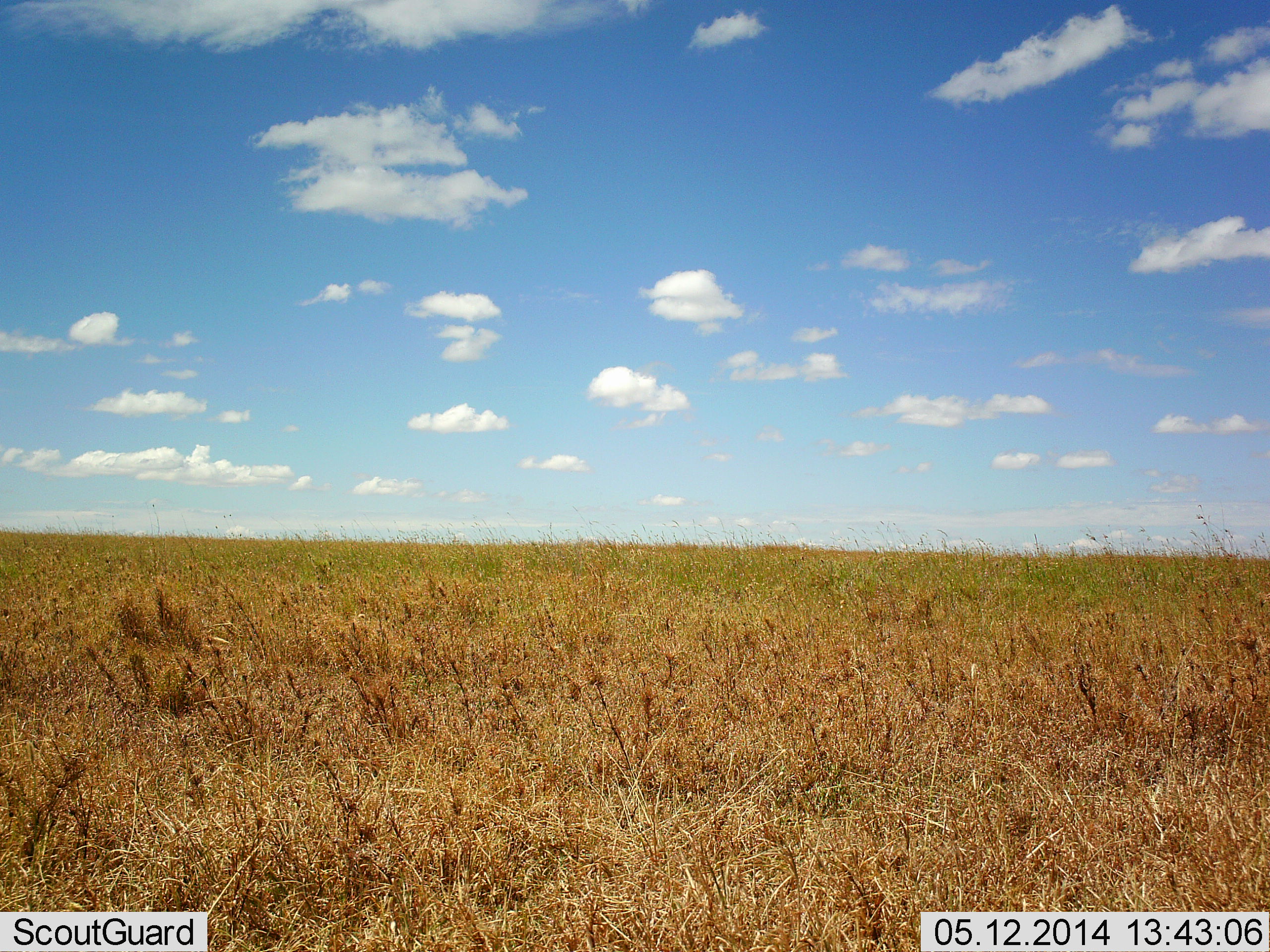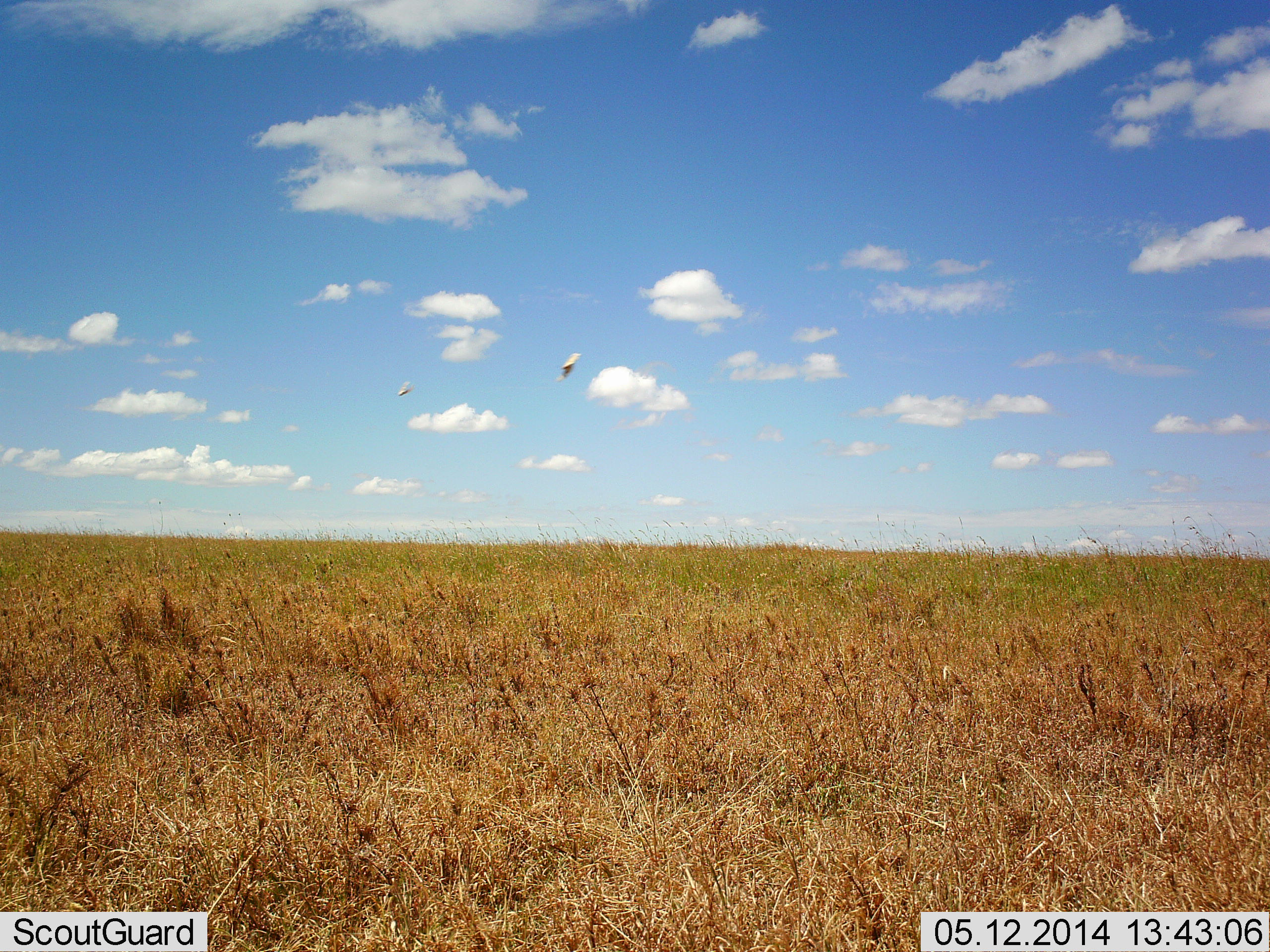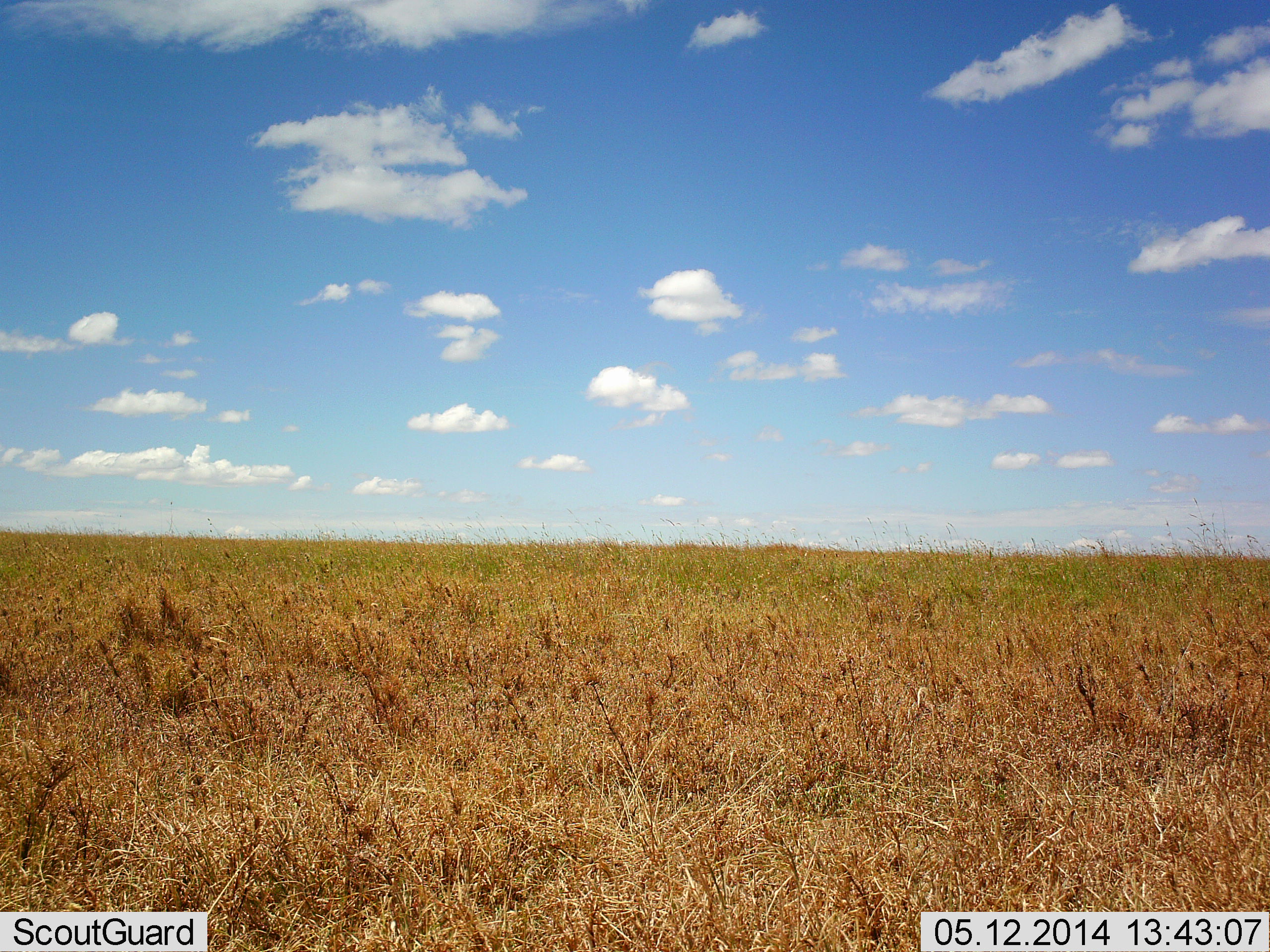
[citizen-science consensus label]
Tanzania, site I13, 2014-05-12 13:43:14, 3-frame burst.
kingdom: Animalia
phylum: Chordata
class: Aves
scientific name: Aves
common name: bird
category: otherbird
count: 2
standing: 0%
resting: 0%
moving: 100%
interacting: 0%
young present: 0%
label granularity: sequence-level